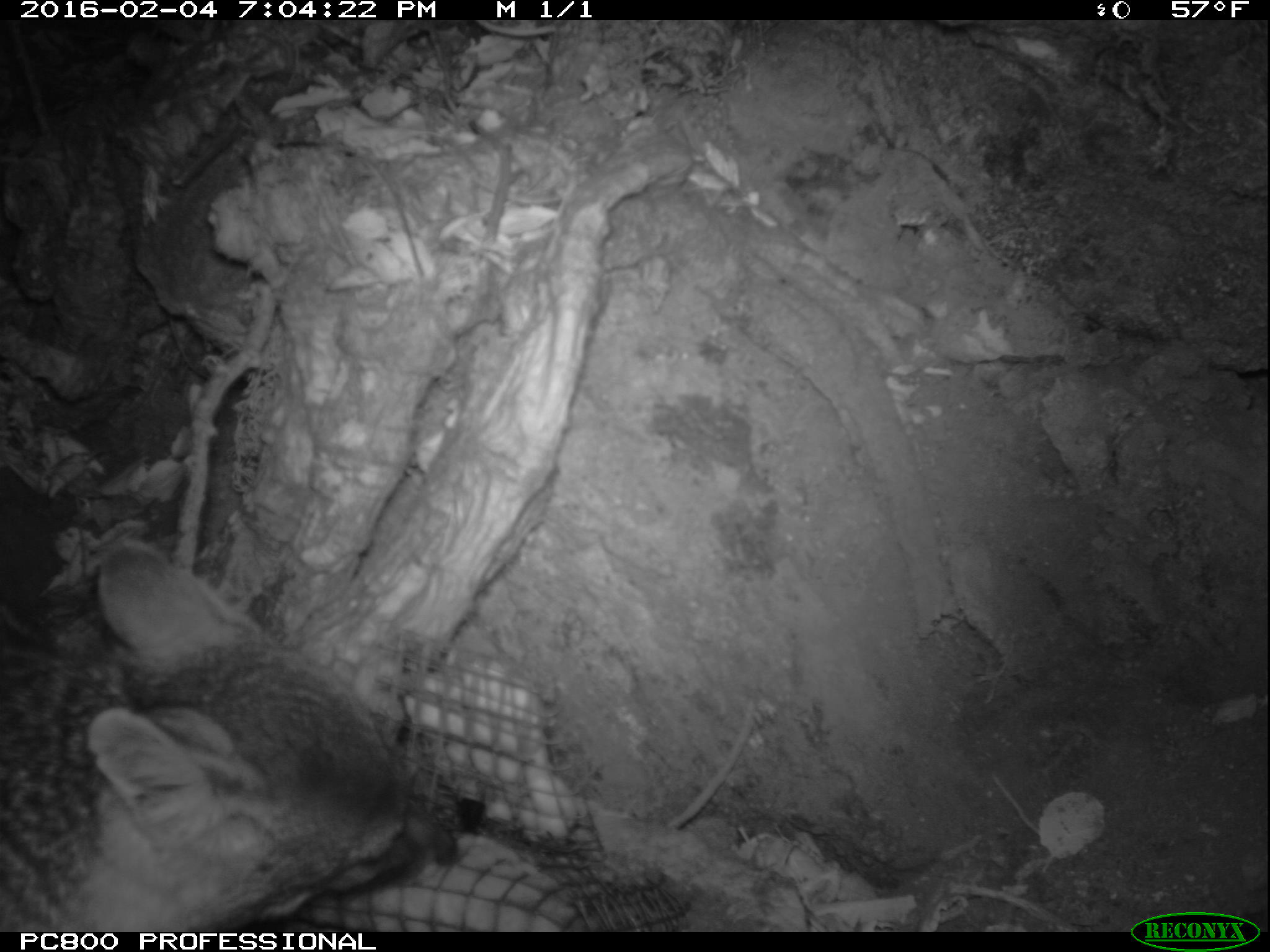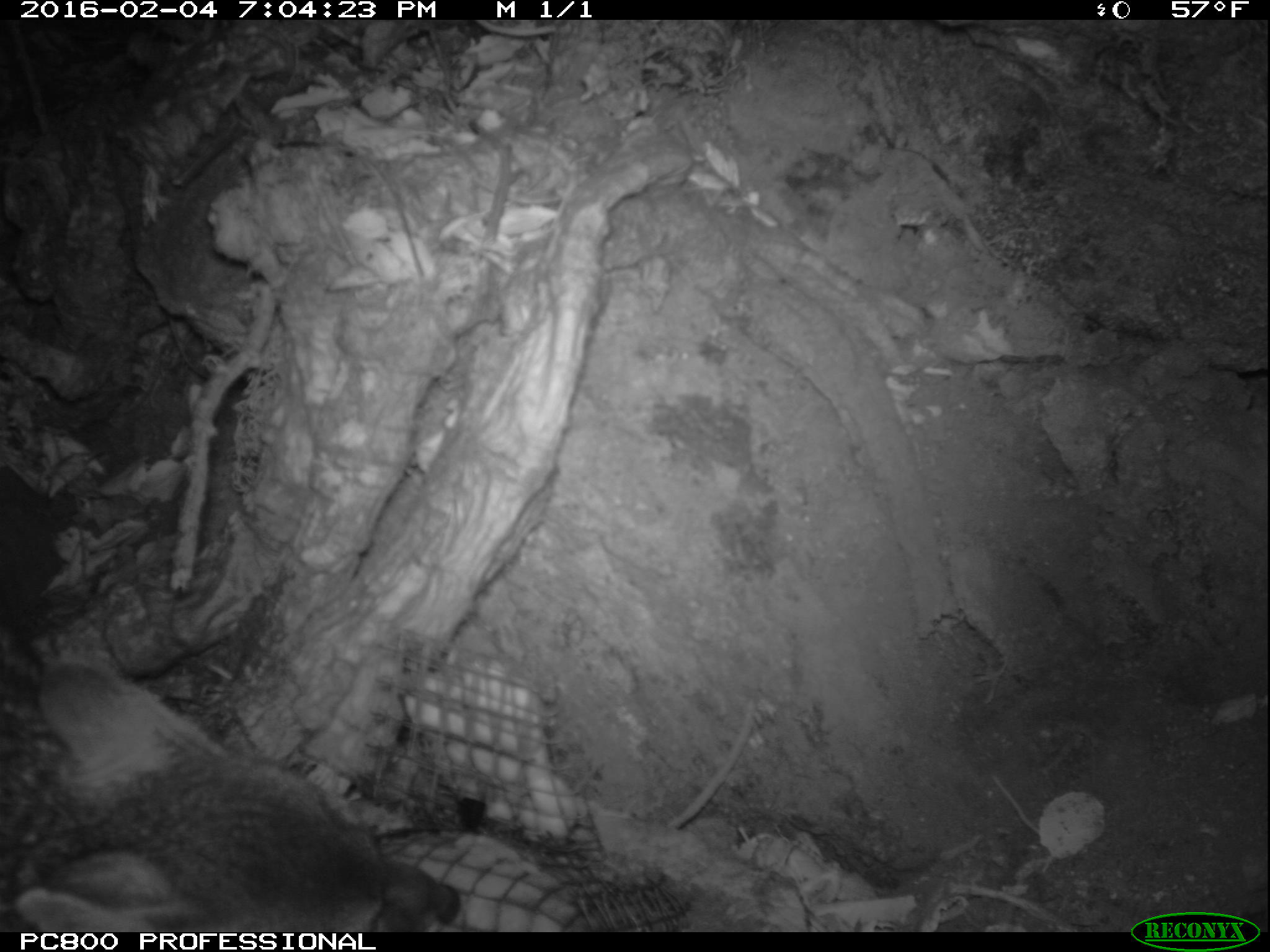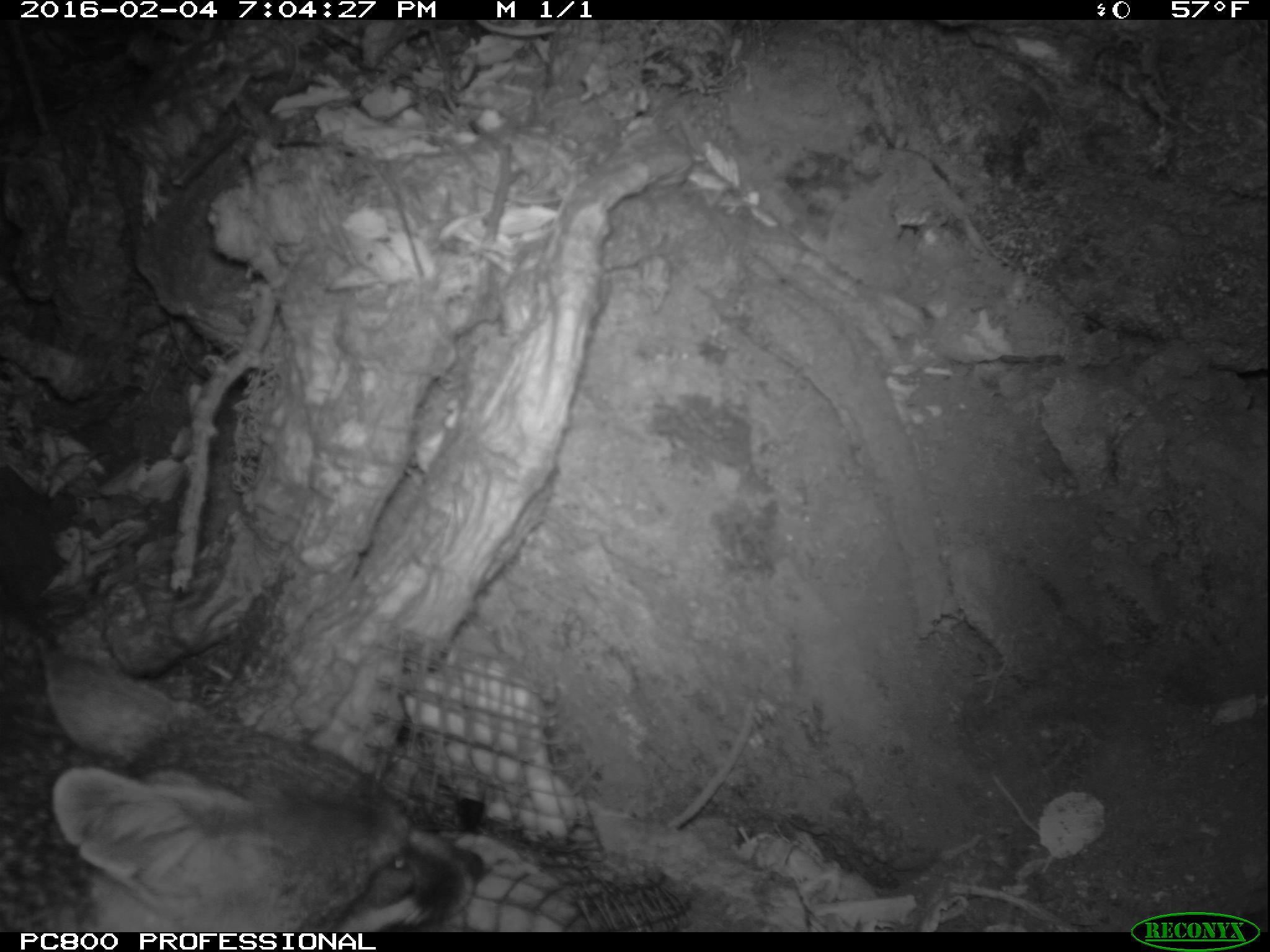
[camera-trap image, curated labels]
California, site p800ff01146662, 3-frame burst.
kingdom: Animalia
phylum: Chordata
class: Mammalia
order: Carnivora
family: Canidae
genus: Urocyon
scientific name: Urocyon littoralis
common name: island fox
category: fox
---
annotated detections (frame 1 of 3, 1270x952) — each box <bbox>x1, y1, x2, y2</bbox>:
fox: <bbox>0, 542, 461, 932</bbox>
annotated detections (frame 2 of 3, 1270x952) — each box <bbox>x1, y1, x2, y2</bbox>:
fox: <bbox>0, 659, 460, 932</bbox>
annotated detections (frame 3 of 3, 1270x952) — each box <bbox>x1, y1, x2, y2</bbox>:
fox: <bbox>0, 632, 489, 932</bbox>